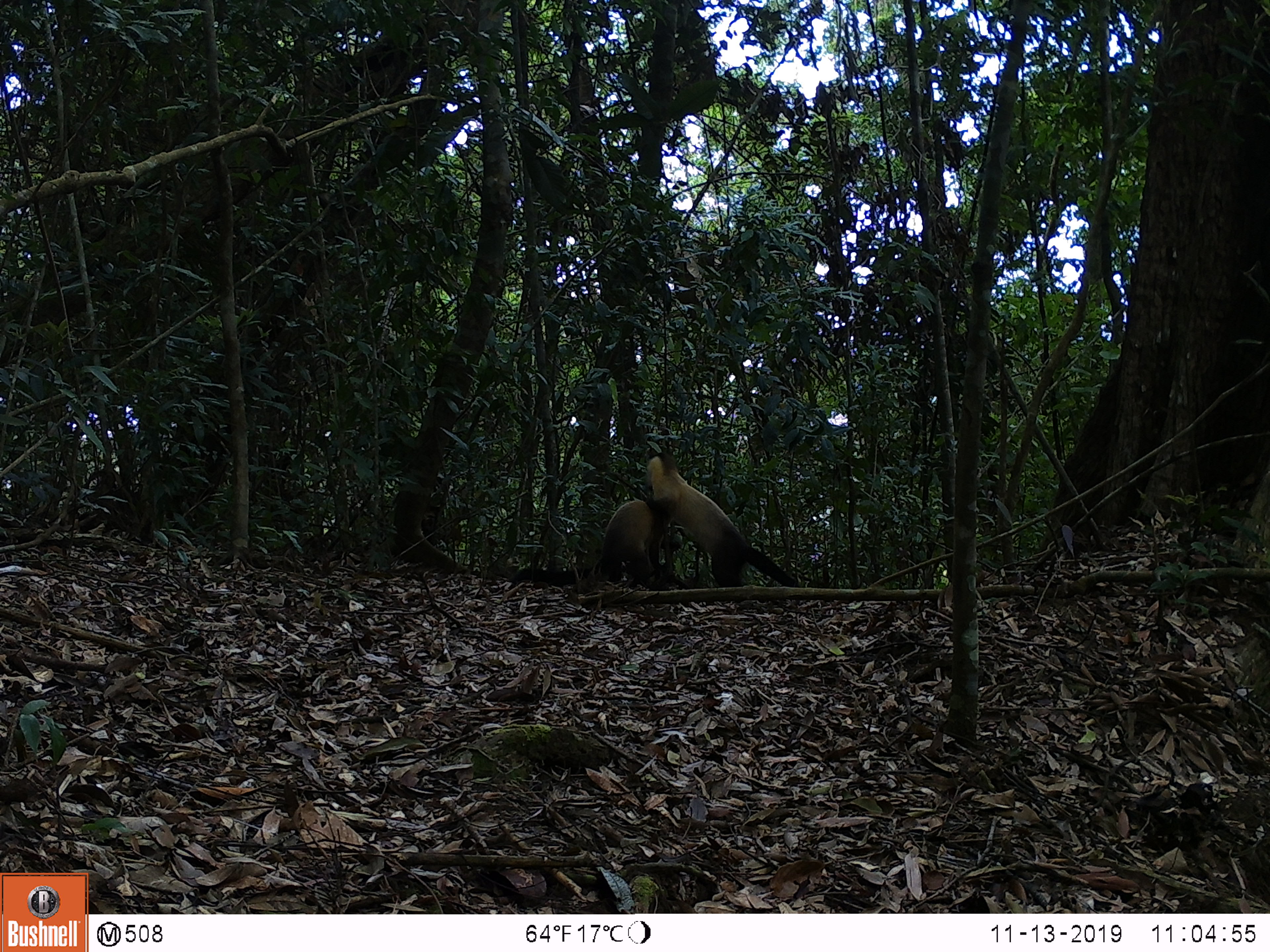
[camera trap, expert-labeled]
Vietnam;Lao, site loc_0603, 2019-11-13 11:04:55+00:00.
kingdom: Animalia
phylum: Chordata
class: Mammalia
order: Carnivora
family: Mustelidae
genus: Martes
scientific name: Martes flavigula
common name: yellow-throated marten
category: yellow throated marten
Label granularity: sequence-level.